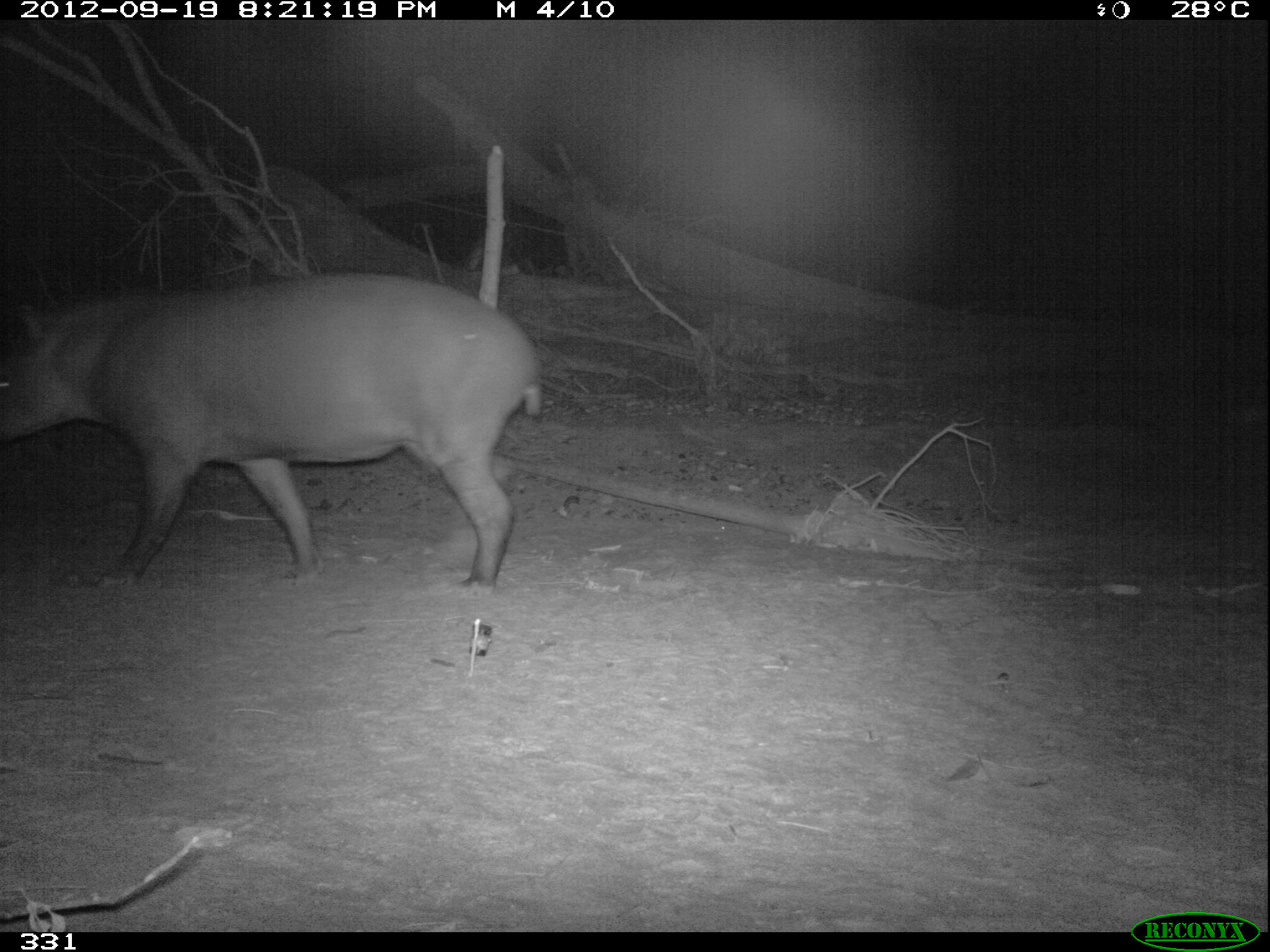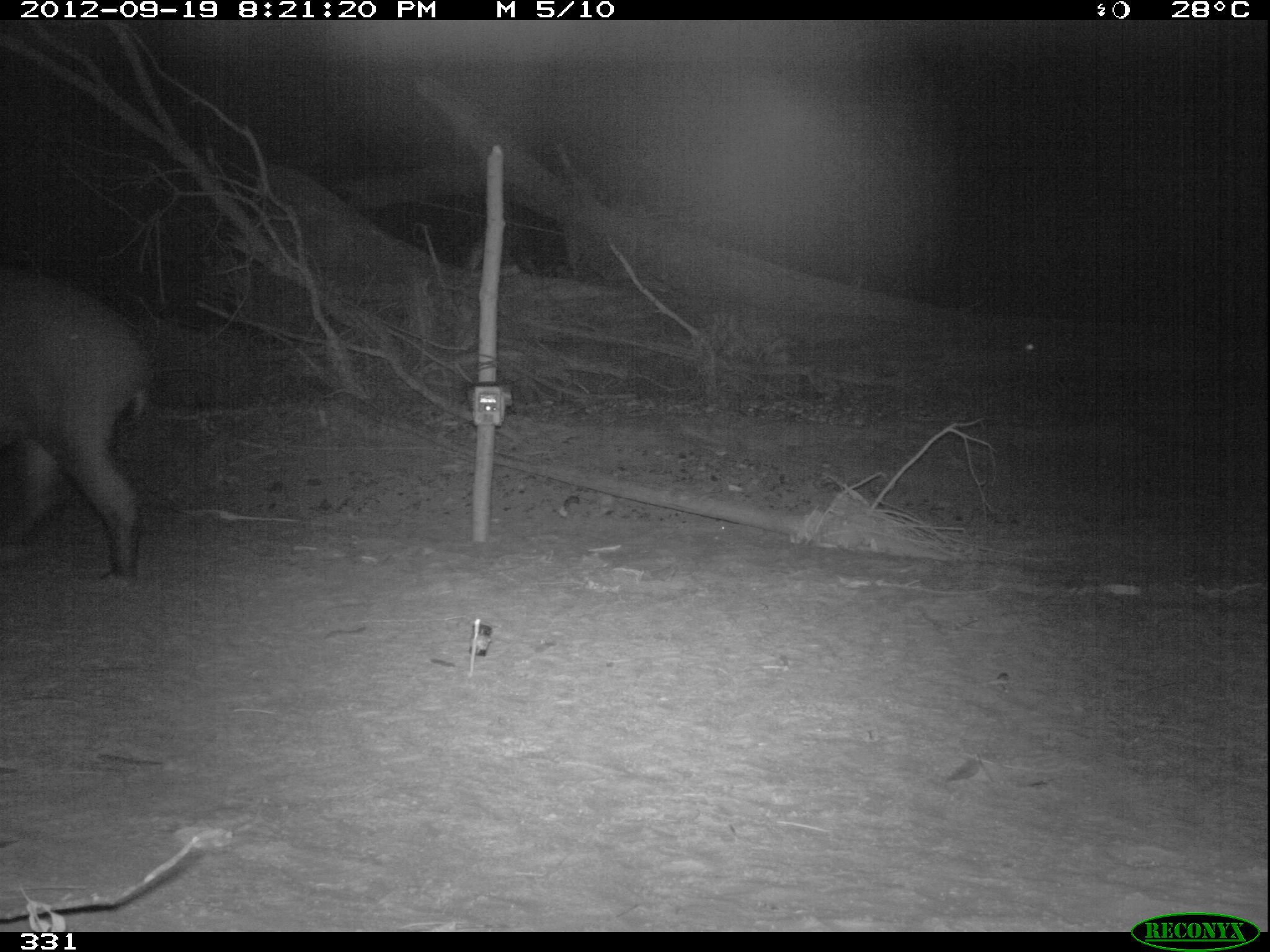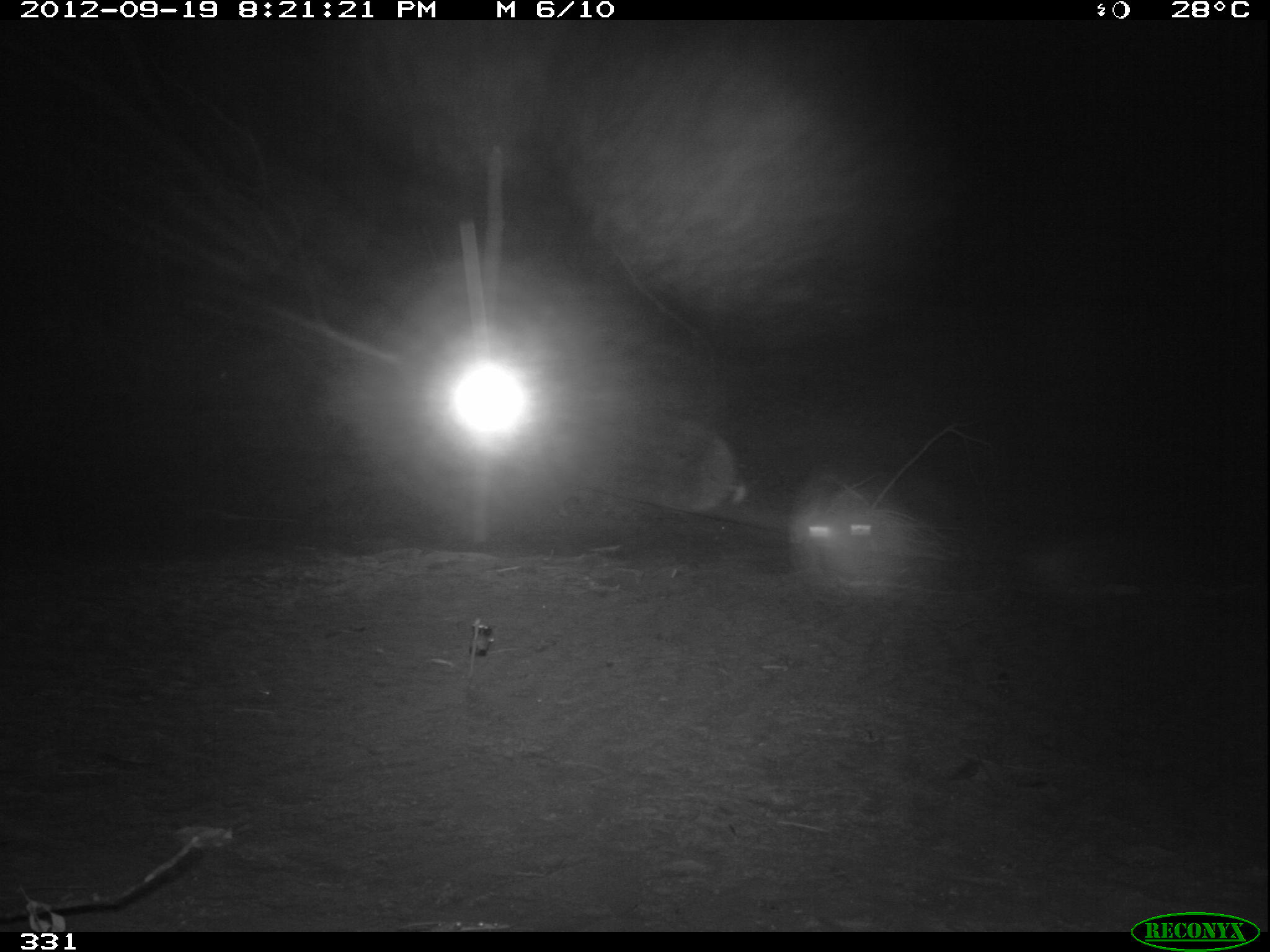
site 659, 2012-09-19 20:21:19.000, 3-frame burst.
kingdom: Animalia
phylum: Chordata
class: Mammalia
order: Perissodactyla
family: Tapiridae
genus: Tapirus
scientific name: Tapirus terrestris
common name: south american tapir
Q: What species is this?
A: Tapirus terrestris (south american tapir).